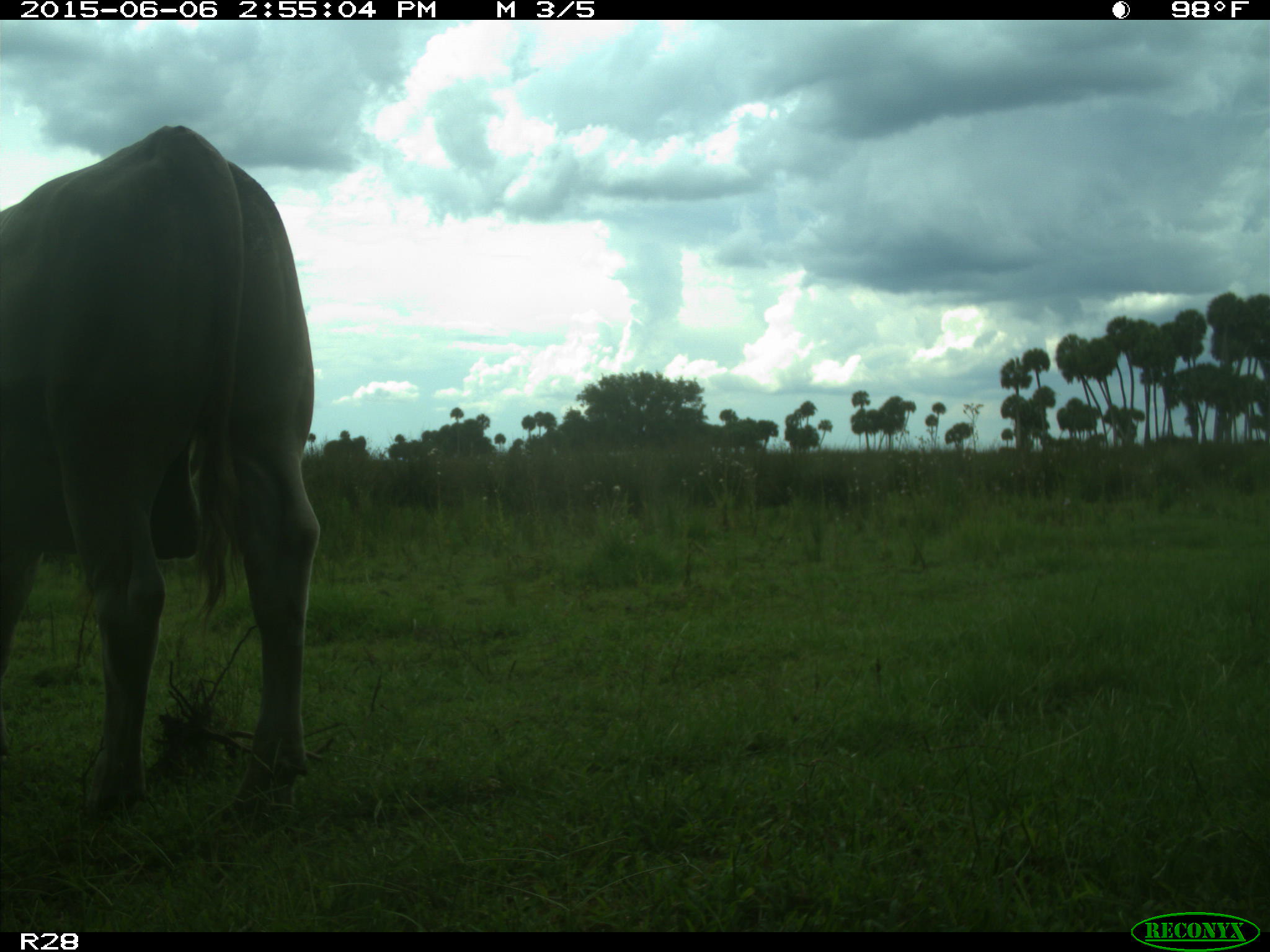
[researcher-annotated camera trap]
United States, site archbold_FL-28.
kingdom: Animalia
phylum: Chordata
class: Mammalia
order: Artiodactyla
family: Bovidae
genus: Bos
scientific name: Bos taurus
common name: domestic cow